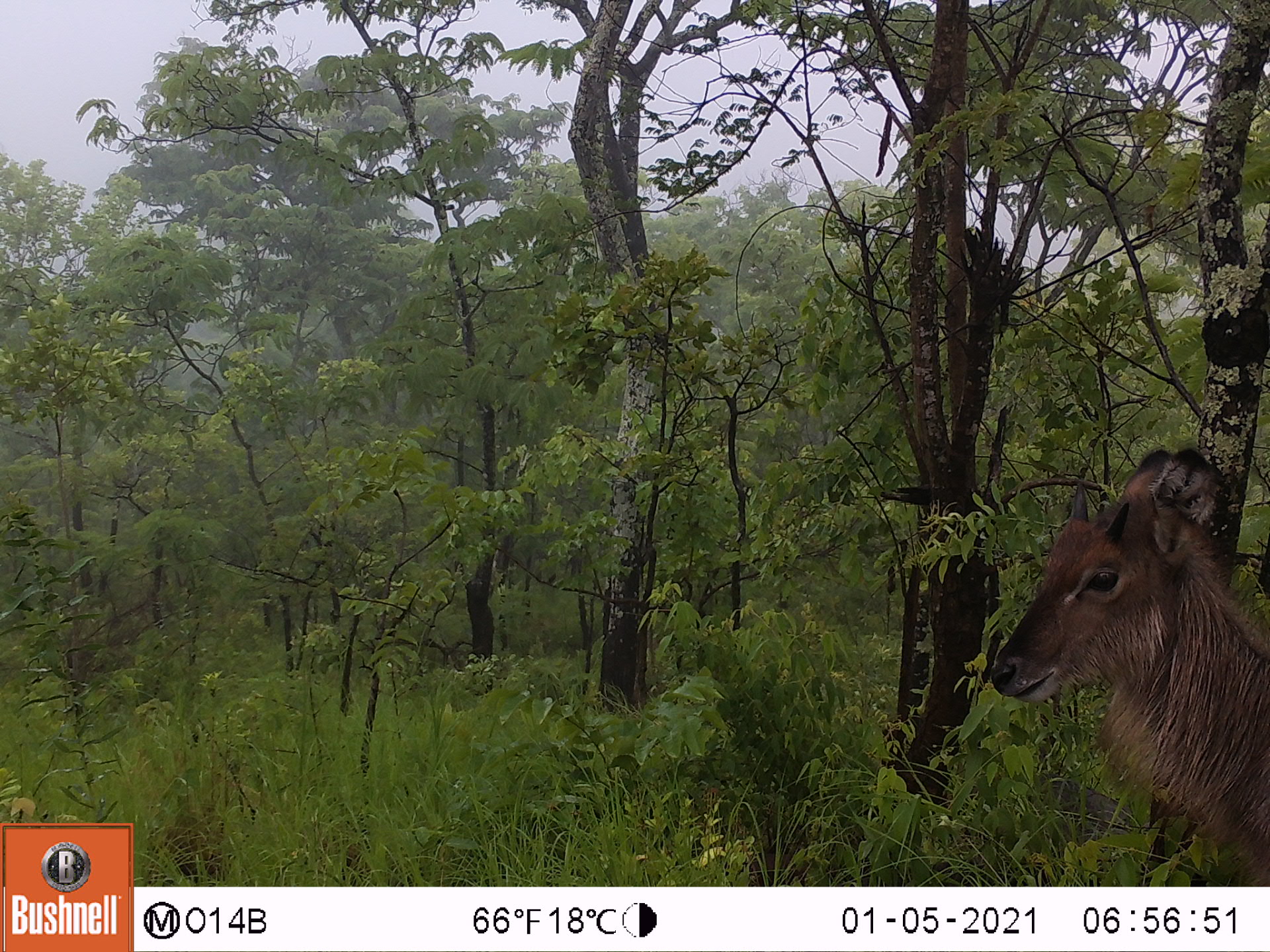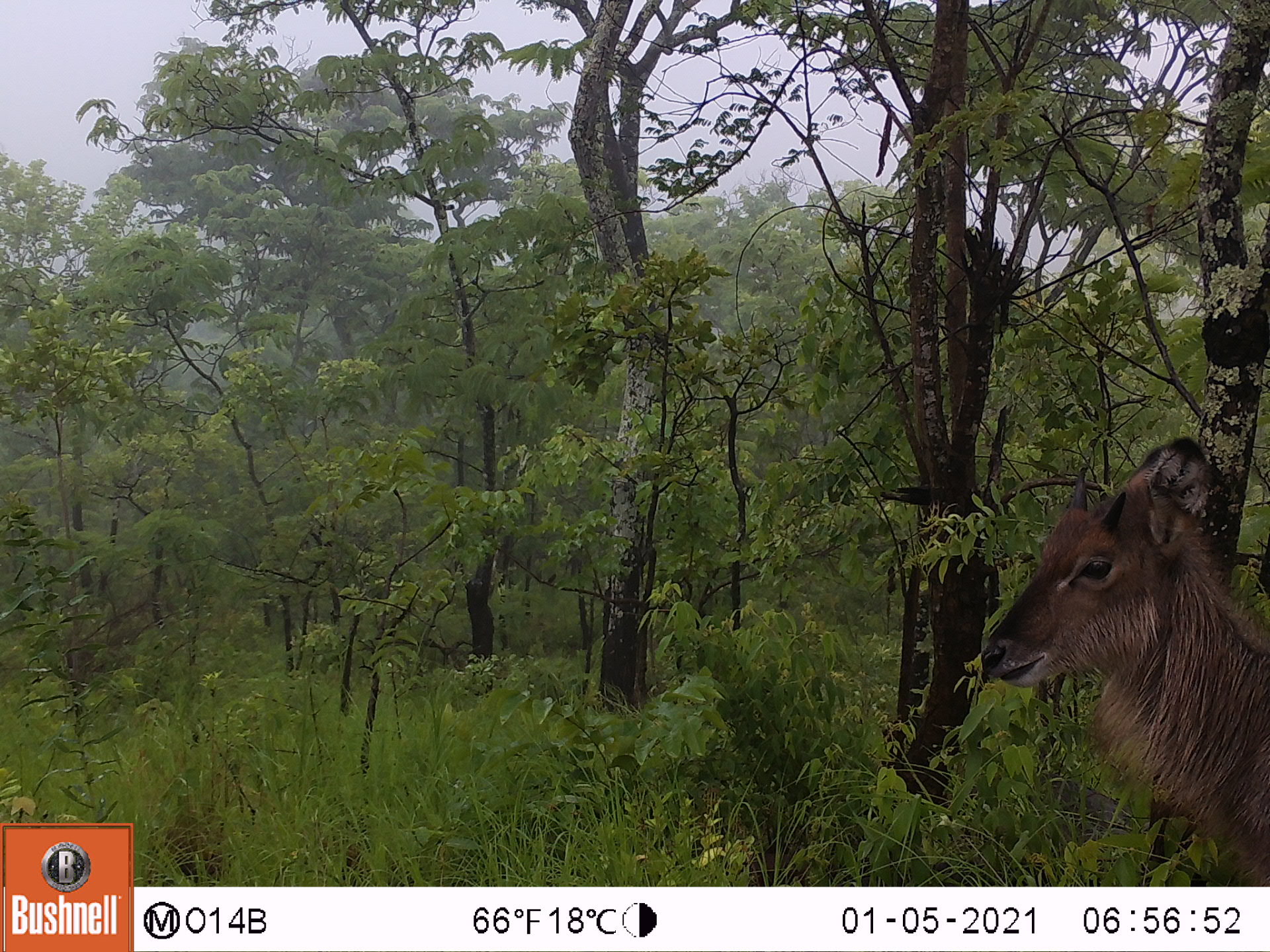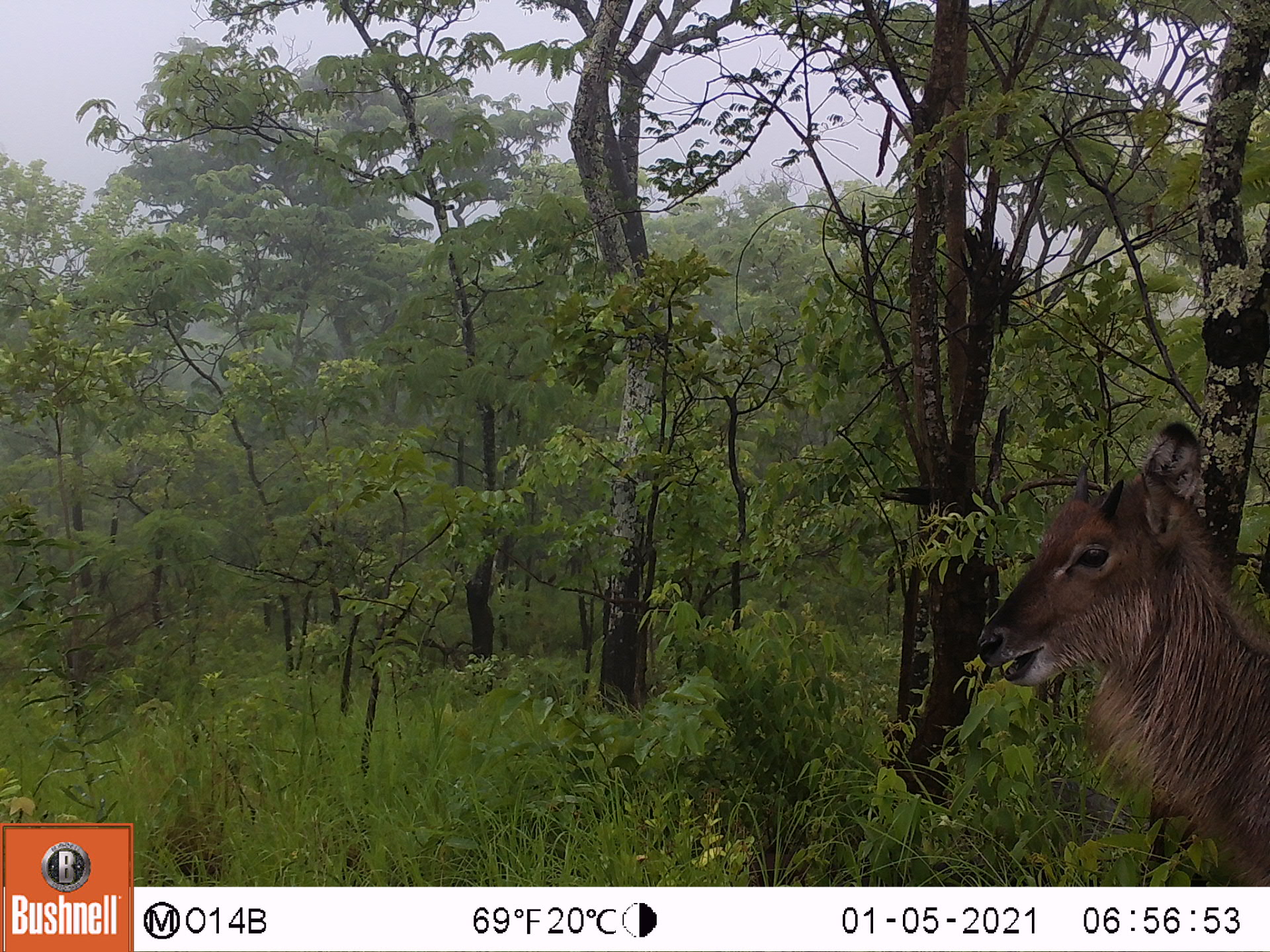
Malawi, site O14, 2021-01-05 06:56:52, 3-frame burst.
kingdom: Animalia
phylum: Chordata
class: Mammalia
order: Artiodactyla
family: Bovidae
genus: Kobus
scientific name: Kobus ellipsiprymnus ellipsiprymnus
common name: common waterbuck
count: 1